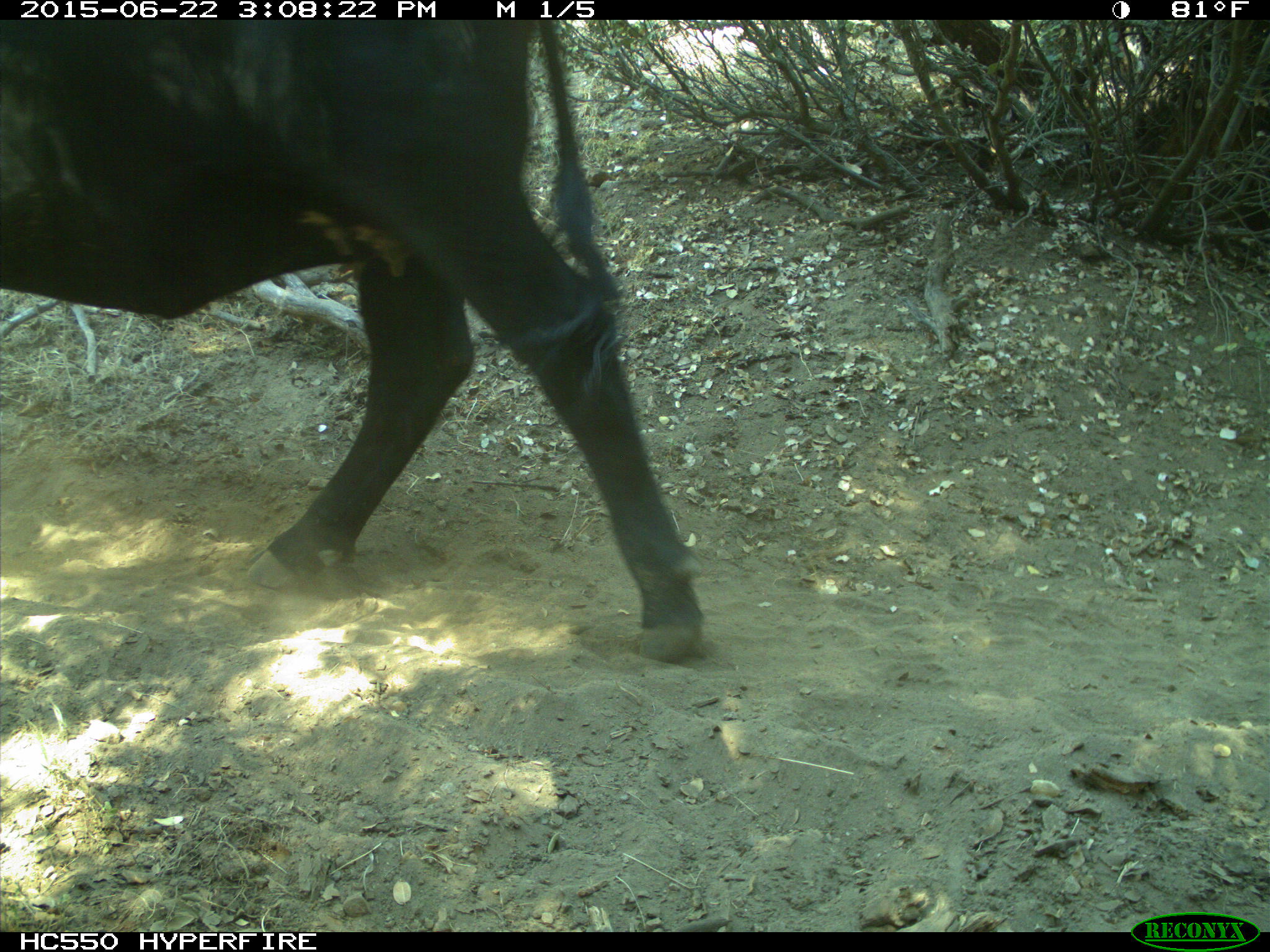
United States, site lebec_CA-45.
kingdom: Animalia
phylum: Chordata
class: Mammalia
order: Artiodactyla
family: Bovidae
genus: Bos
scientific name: Bos taurus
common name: domestic cow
Bos taurus (domestic cow).